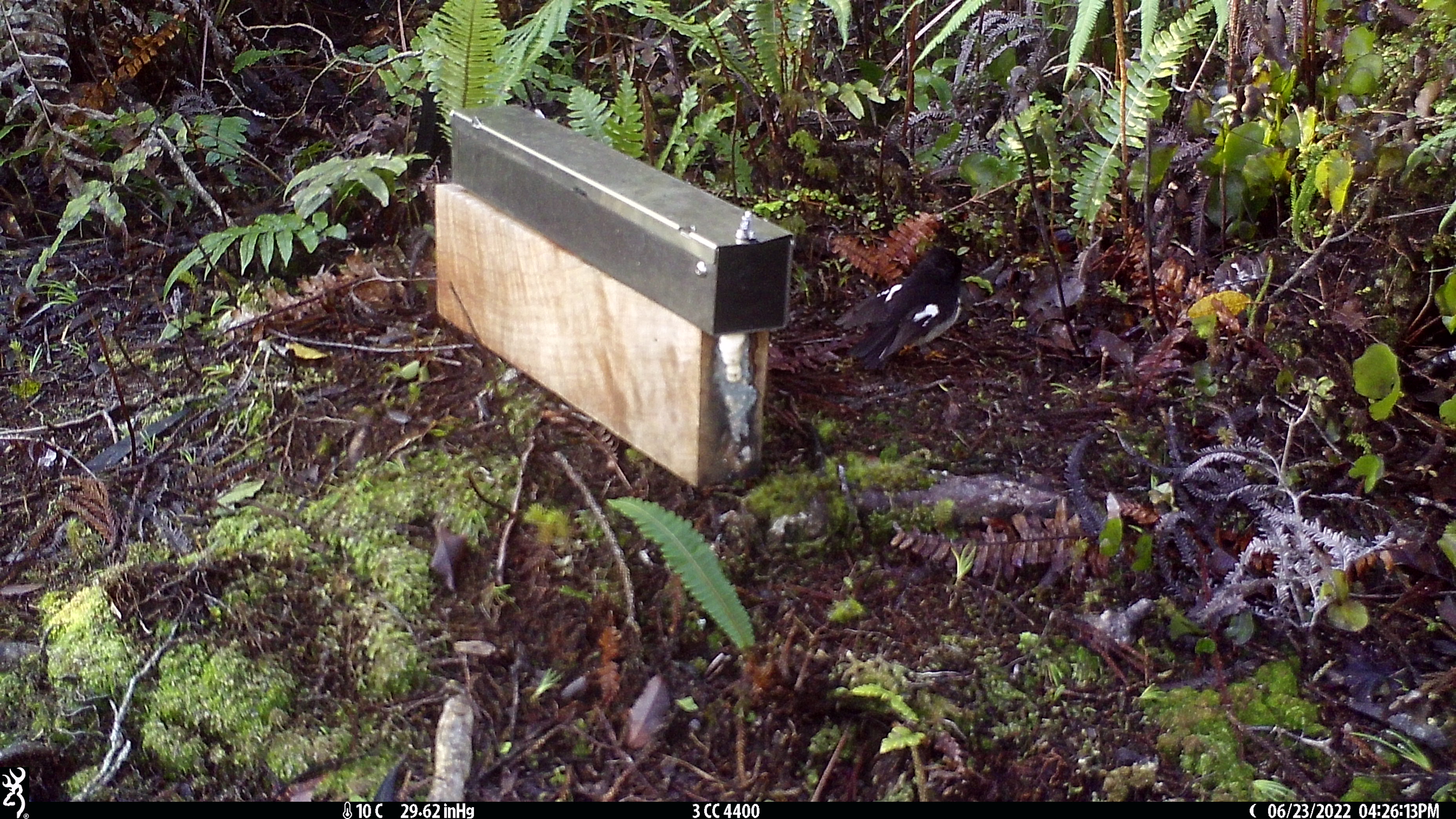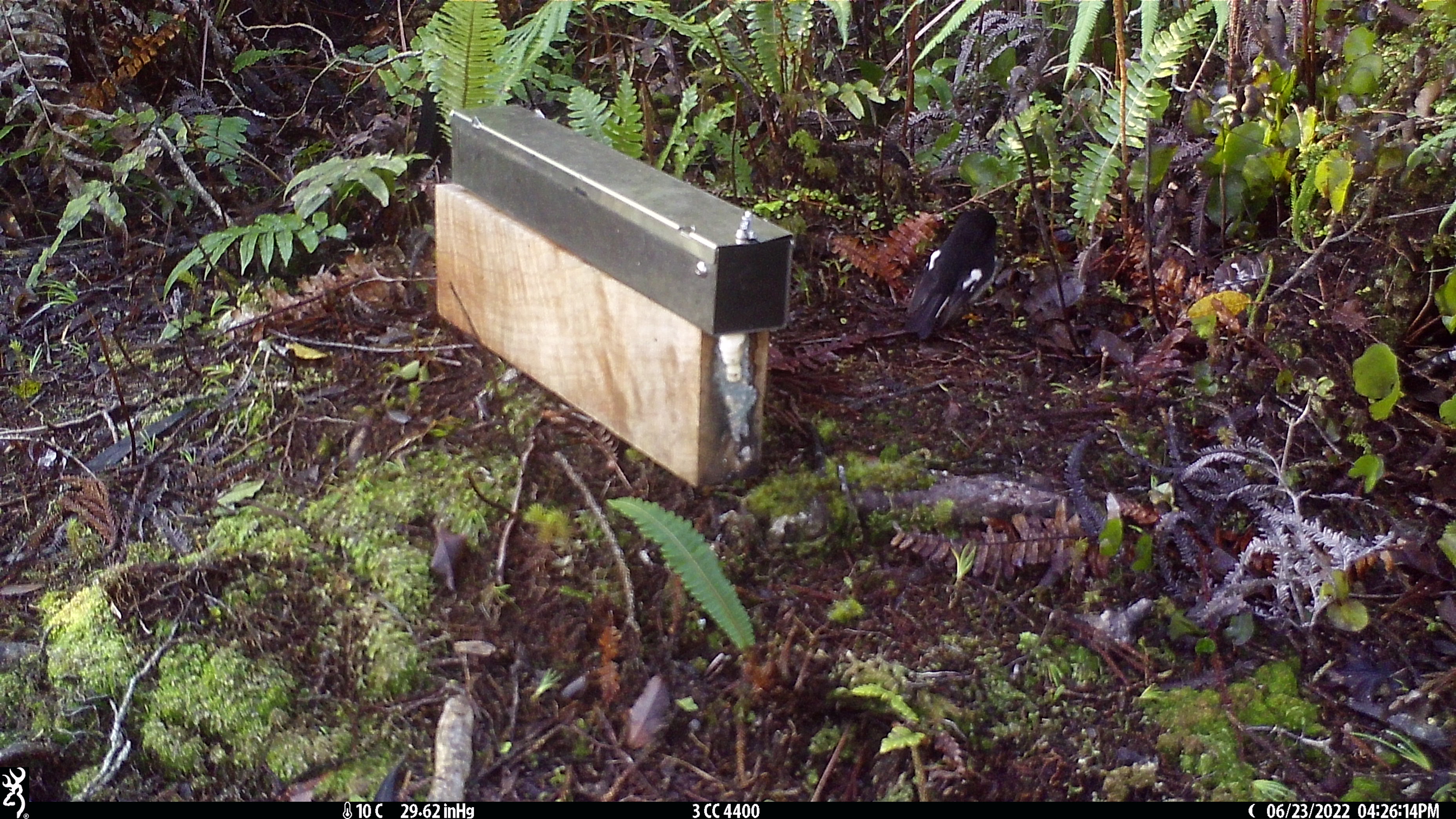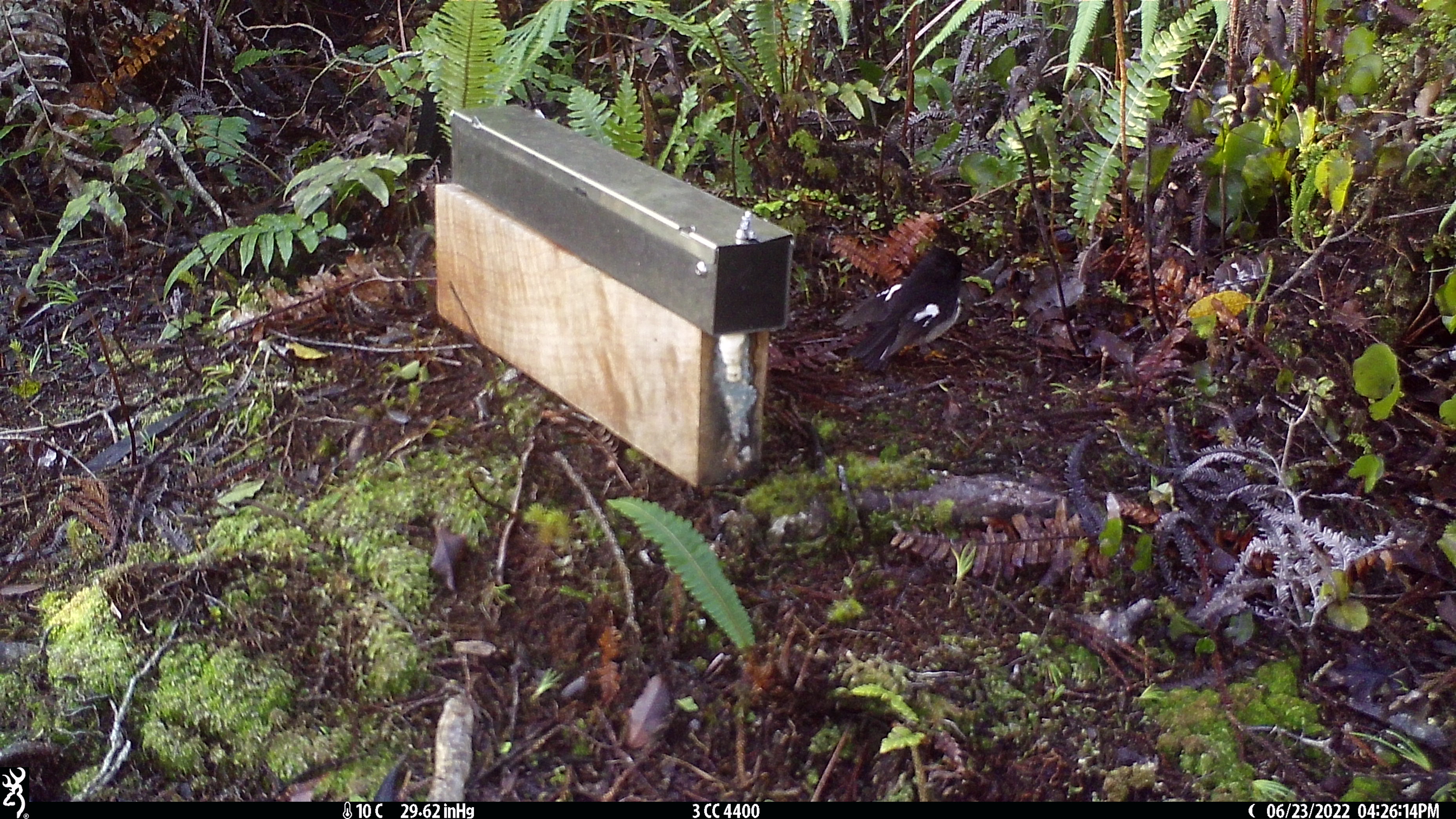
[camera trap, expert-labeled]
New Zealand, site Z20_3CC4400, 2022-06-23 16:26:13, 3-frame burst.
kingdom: Animalia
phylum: Chordata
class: Aves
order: Passeriformes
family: Petroicidae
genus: Petroica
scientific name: Petroica macrocephala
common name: tomtit